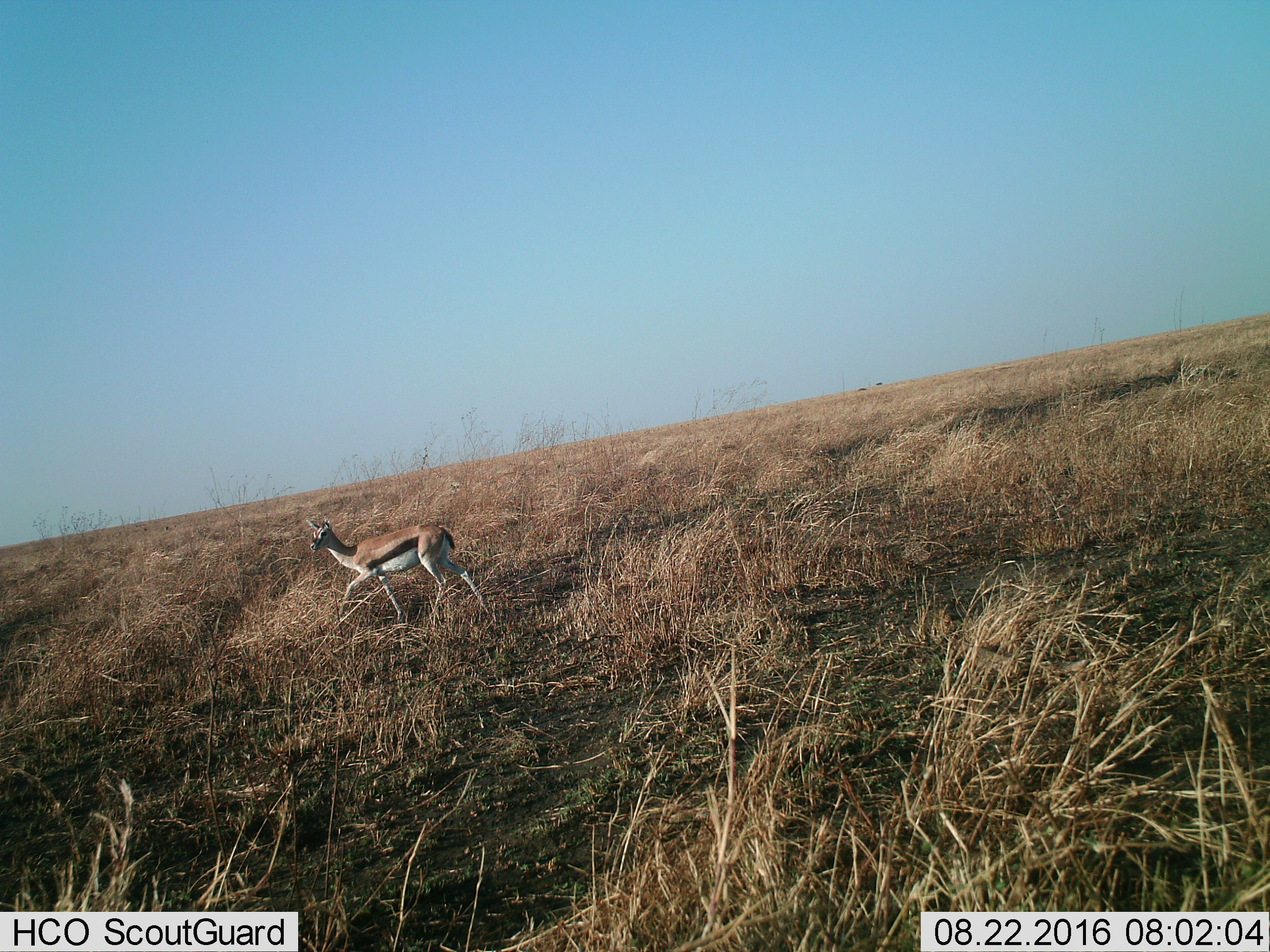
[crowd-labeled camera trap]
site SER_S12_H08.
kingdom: Animalia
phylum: Chordata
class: Mammalia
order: Artiodactyla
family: Bovidae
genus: Eudorcas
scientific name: Eudorcas thomsonii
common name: thomson's gazelle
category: gazellethomsons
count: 1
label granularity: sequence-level